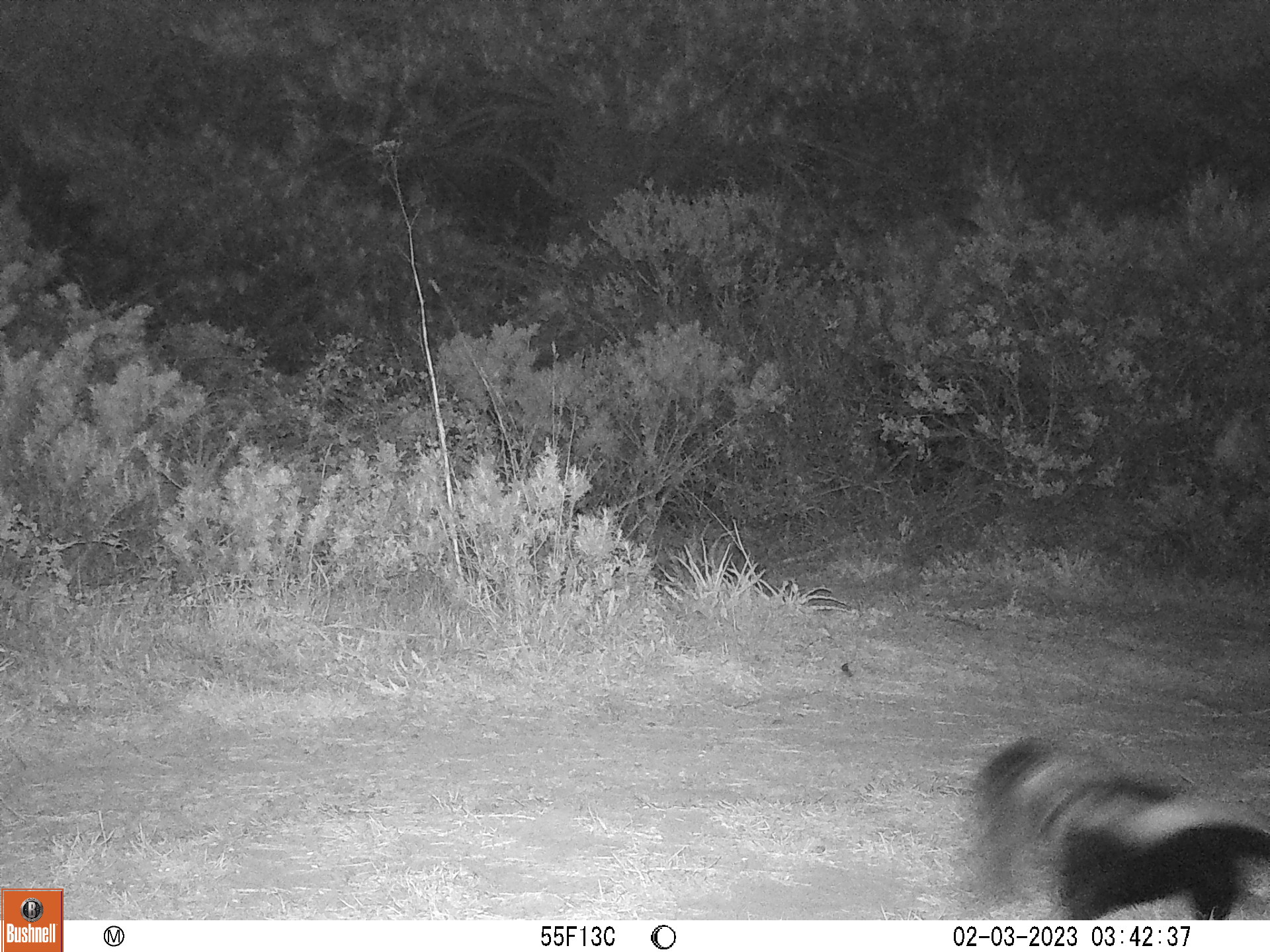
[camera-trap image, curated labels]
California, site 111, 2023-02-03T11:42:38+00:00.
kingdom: Animalia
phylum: Chordata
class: Mammalia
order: Carnivora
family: Mephitidae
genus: Mephitis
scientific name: Mephitis mephitis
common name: striped skunk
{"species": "striped skunk (Mephitis mephitis)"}